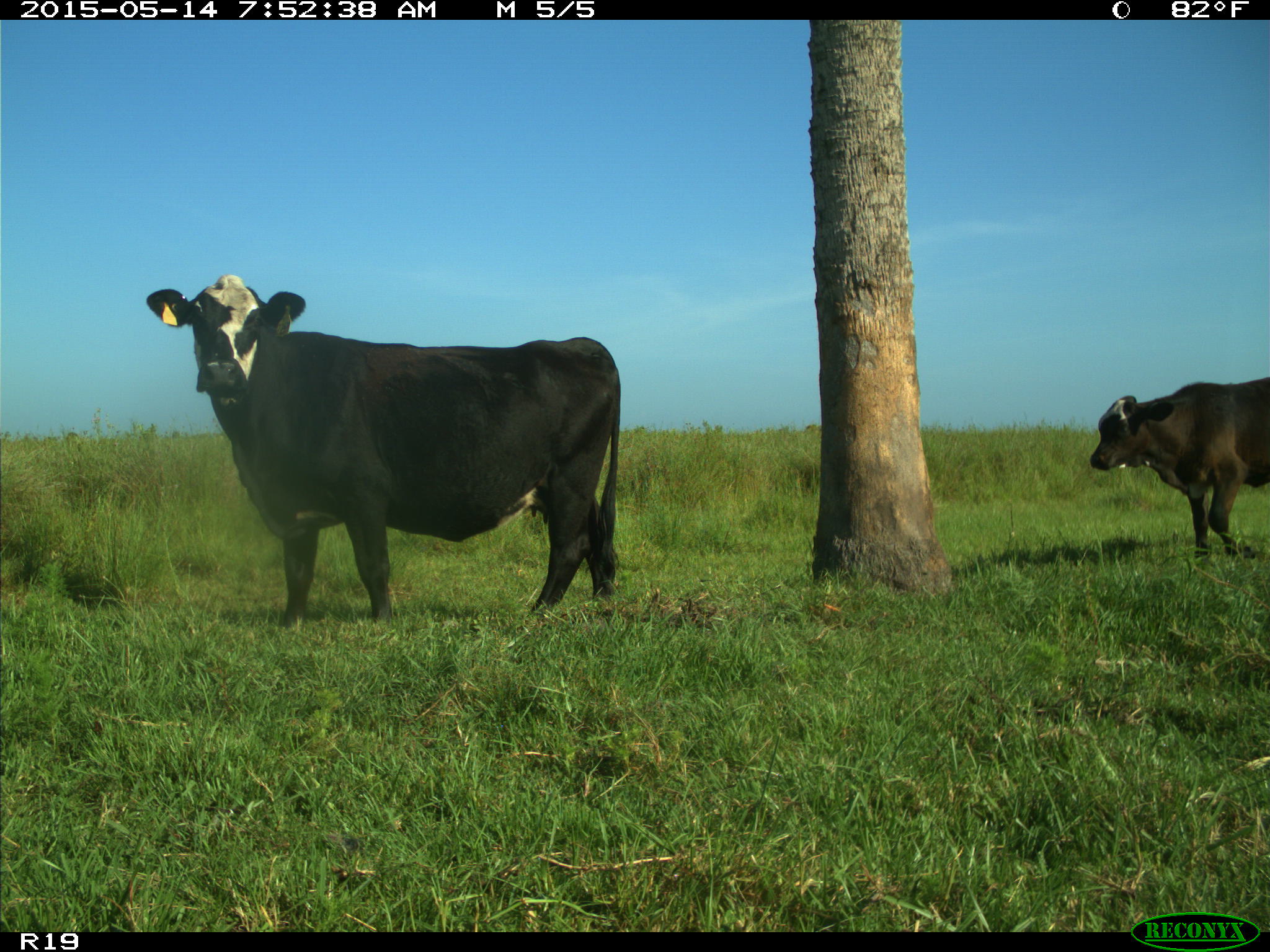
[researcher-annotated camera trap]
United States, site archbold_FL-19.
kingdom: Animalia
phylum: Chordata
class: Mammalia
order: Artiodactyla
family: Bovidae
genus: Bos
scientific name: Bos taurus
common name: domestic cow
Bos taurus (domestic cow).